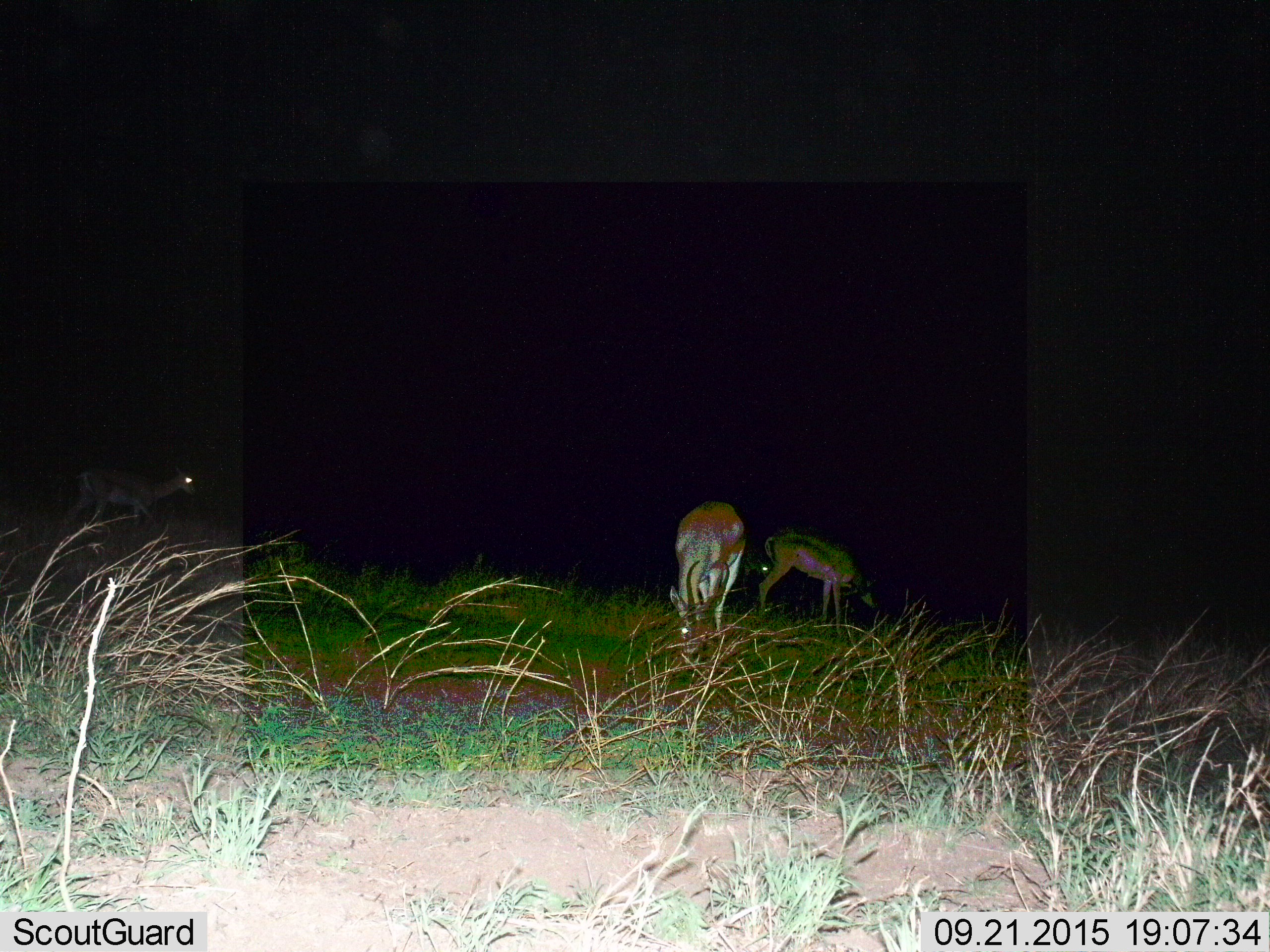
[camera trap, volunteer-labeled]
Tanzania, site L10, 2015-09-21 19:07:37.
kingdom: Animalia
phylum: Chordata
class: Mammalia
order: Artiodactyla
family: Bovidae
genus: Eudorcas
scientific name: Eudorcas thomsonii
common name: thomson's gazelle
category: gazellethomsons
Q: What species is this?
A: Gazellethomsons (thomson's gazelle) (Eudorcas thomsonii).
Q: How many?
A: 3.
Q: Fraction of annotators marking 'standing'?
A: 43%.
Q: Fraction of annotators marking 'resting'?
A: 0%.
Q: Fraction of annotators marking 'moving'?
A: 43%.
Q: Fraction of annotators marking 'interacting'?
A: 0%.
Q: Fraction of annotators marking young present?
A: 0%.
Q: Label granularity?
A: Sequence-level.